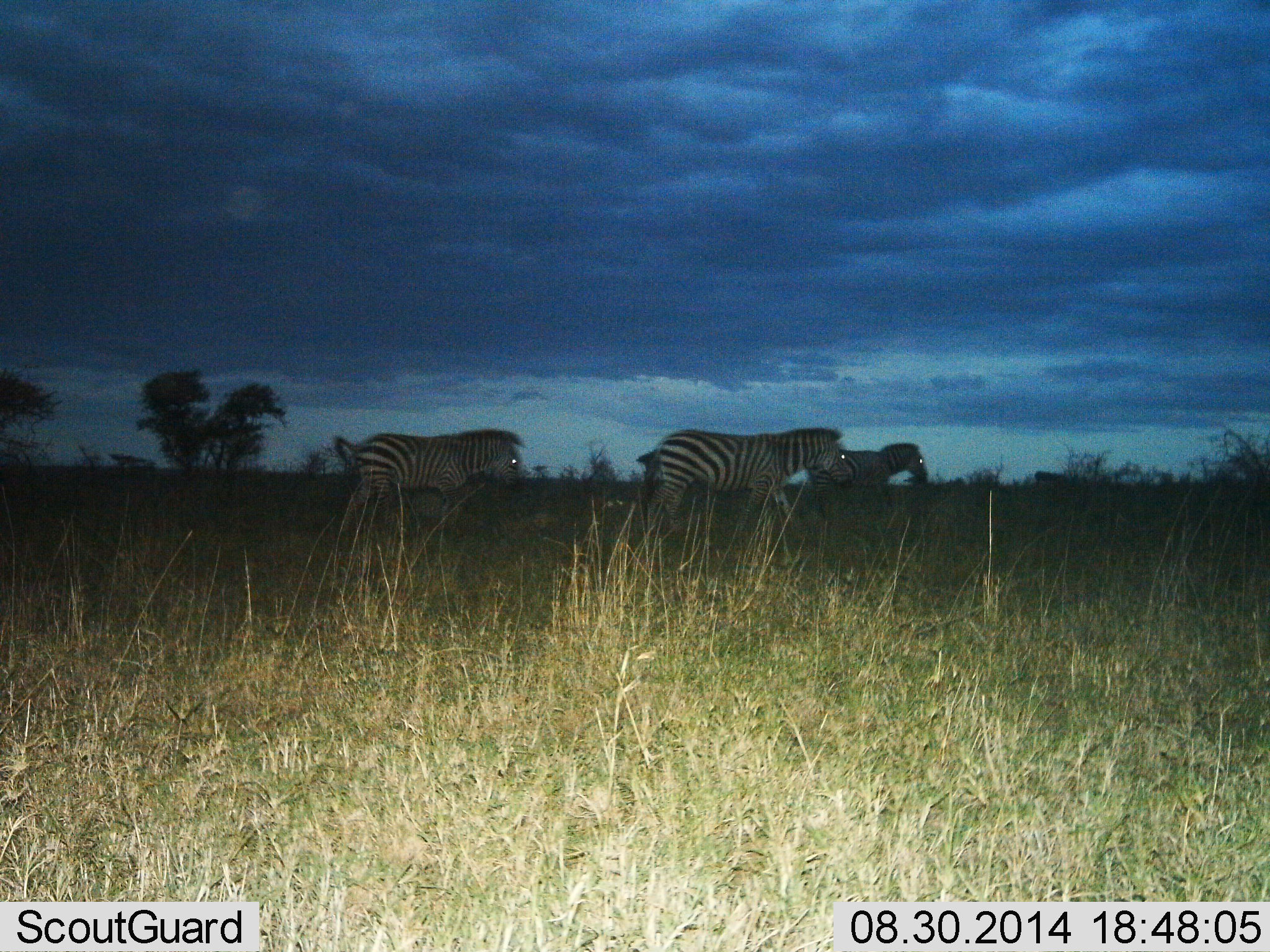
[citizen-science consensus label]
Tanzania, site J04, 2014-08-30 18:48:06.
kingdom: Animalia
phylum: Chordata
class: Mammalia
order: Perissodactyla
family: Equidae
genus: Equus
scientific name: Equus quagga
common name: plains zebra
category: zebra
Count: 3.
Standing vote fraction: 0%.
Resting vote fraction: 0%.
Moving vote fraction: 100%.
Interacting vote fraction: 0%.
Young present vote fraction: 0%.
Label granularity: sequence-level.